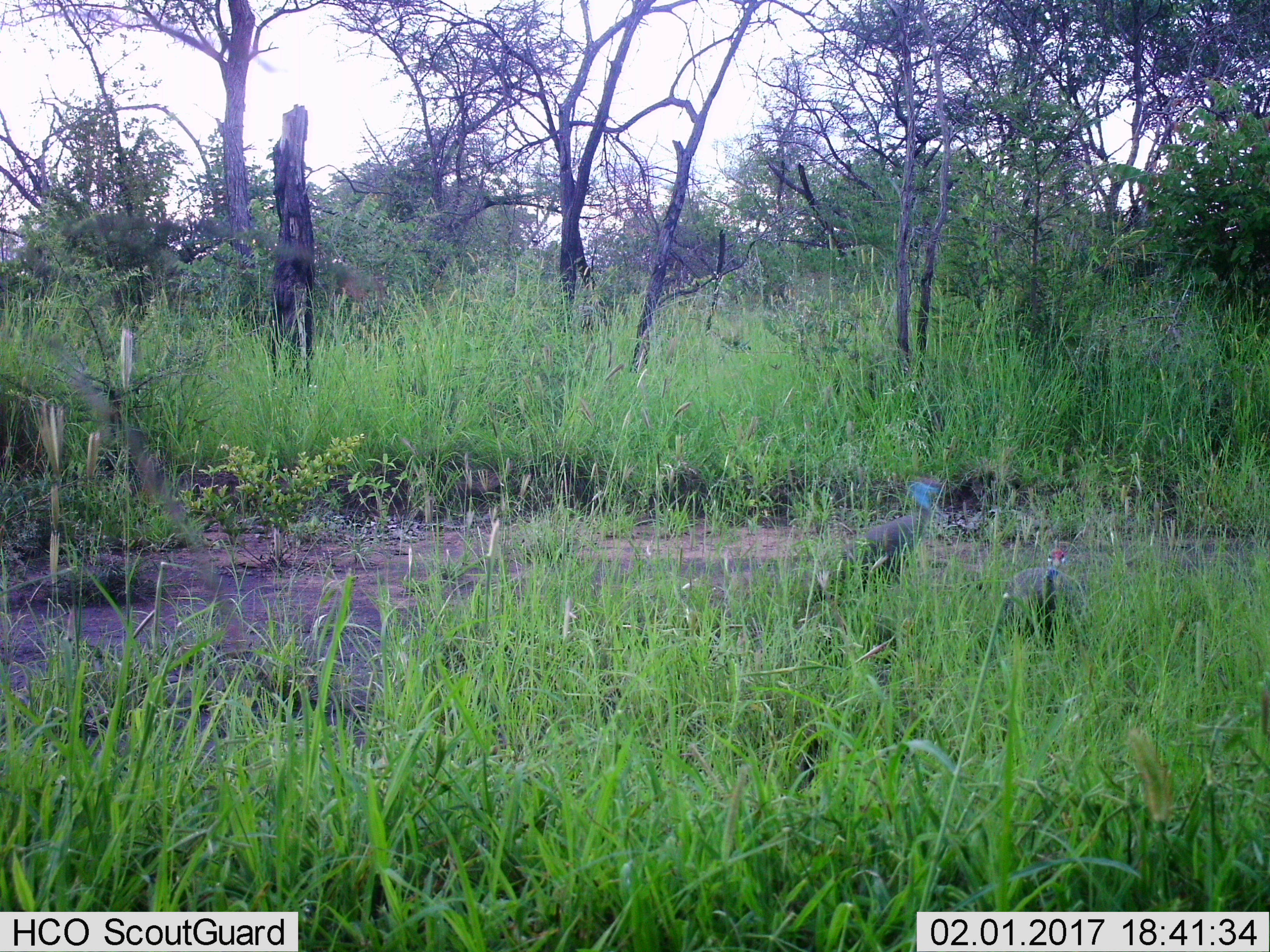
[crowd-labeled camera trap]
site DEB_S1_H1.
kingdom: Animalia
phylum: Chordata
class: Aves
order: Galliformes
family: Numididae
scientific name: Numididae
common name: guineafowl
Guineafowl (Numididae), count 2. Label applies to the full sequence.